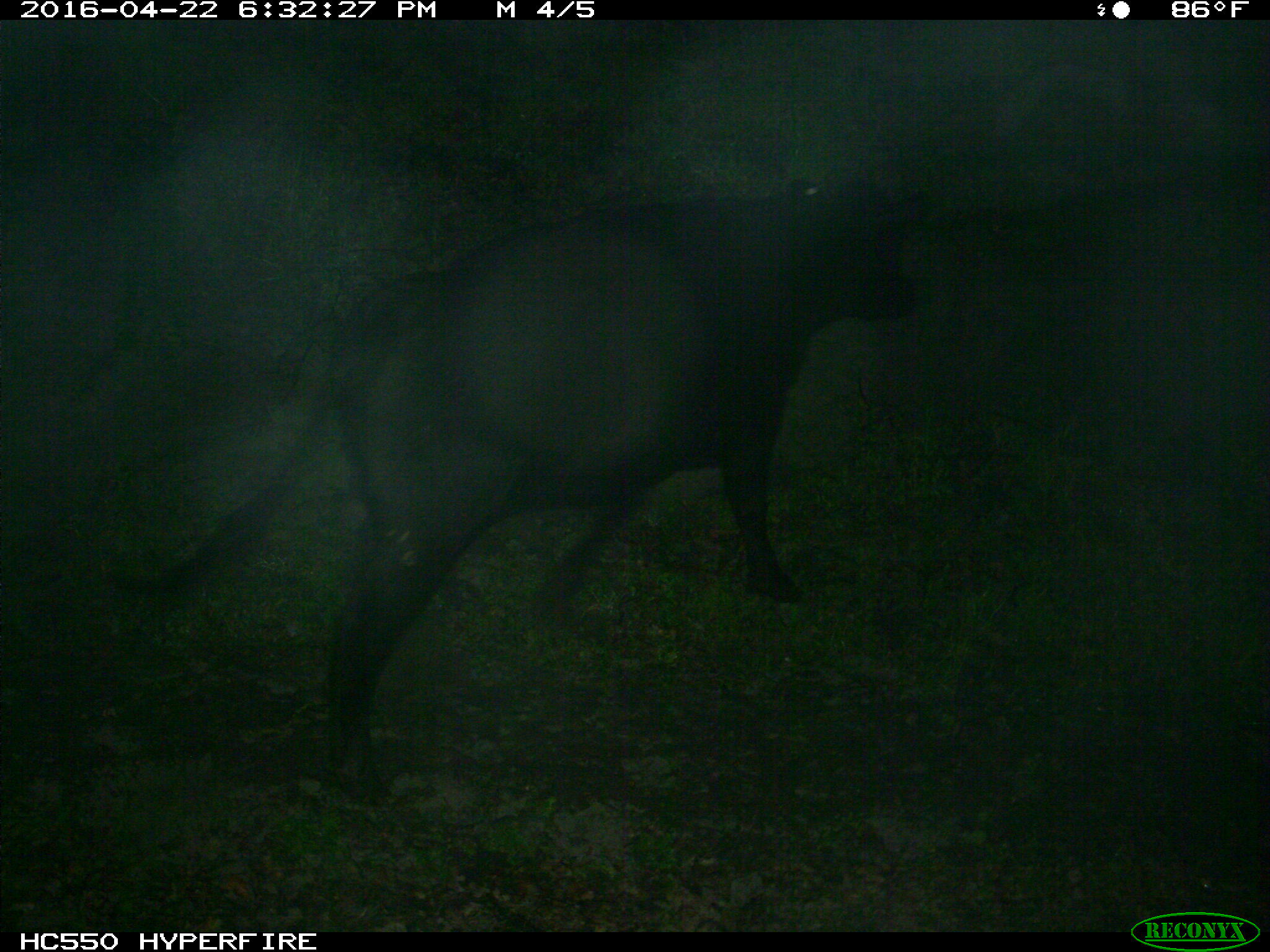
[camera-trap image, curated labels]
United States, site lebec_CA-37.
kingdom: Animalia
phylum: Chordata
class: Mammalia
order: Artiodactyla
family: Bovidae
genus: Bos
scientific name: Bos taurus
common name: domestic cow